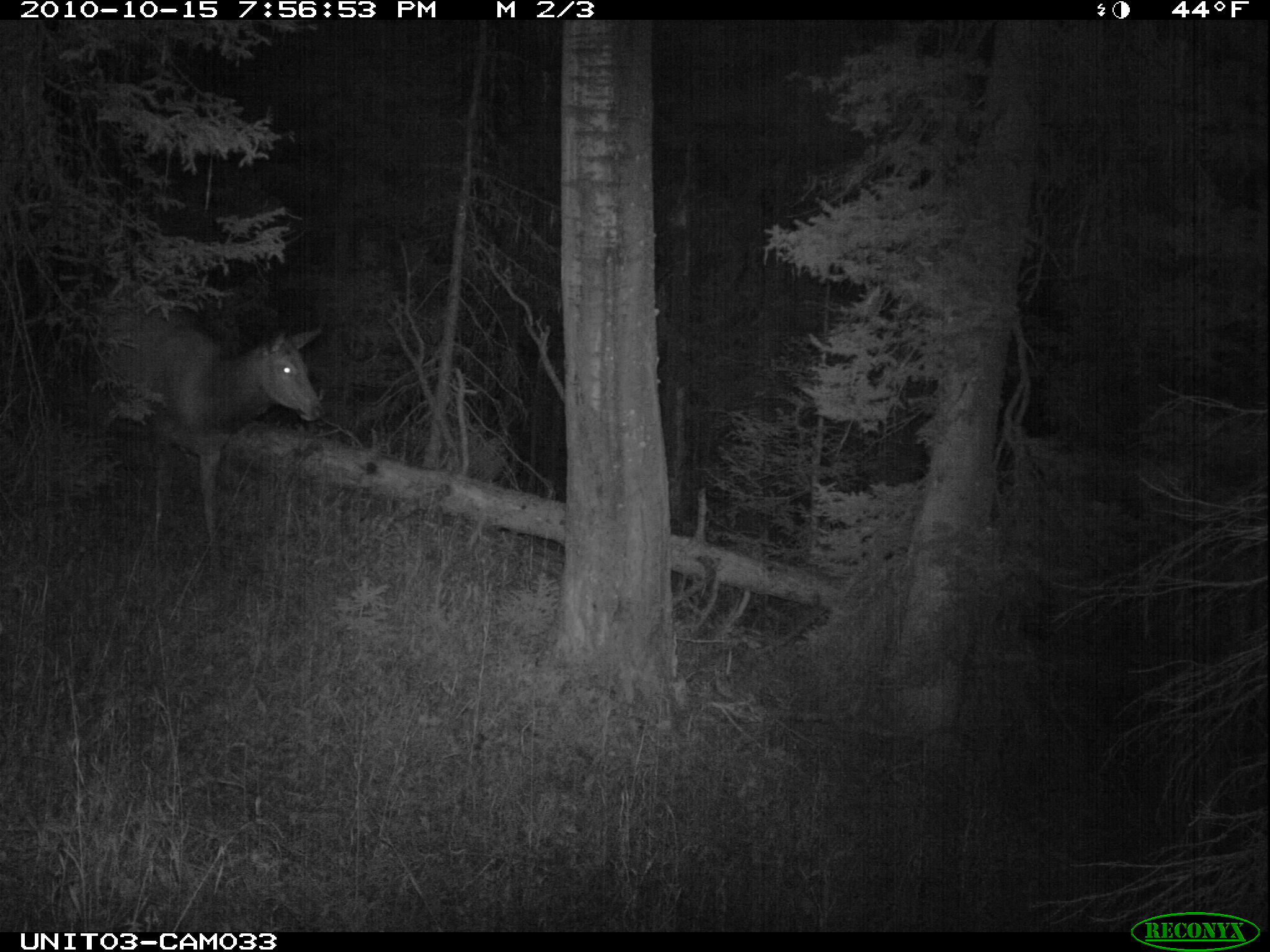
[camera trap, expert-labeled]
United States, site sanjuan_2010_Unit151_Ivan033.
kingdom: Animalia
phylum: Chordata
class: Mammalia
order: Artiodactyla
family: Cervidae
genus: Cervus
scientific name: Cervus elaphus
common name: red deer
Cervus elaphus (red deer).